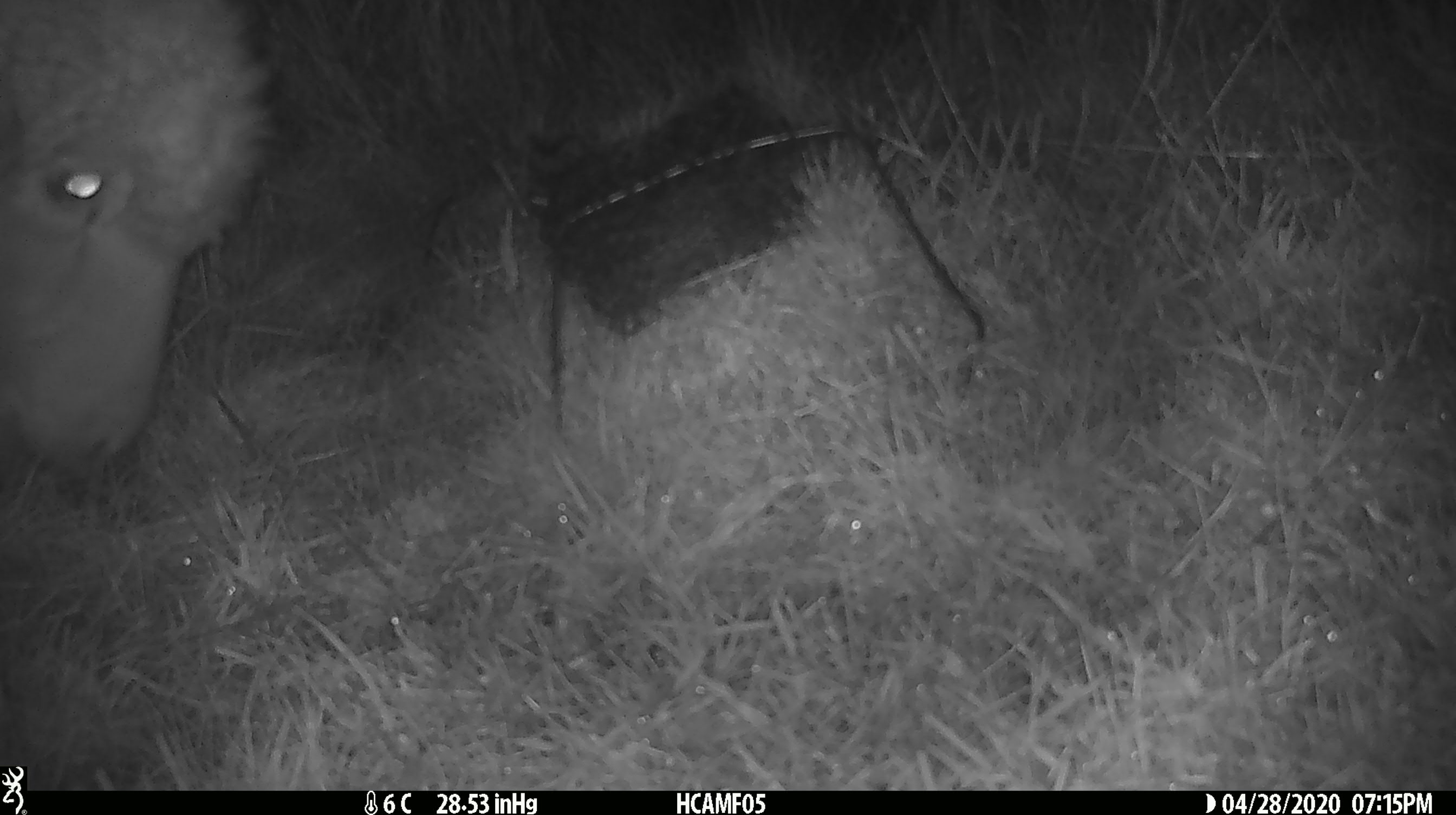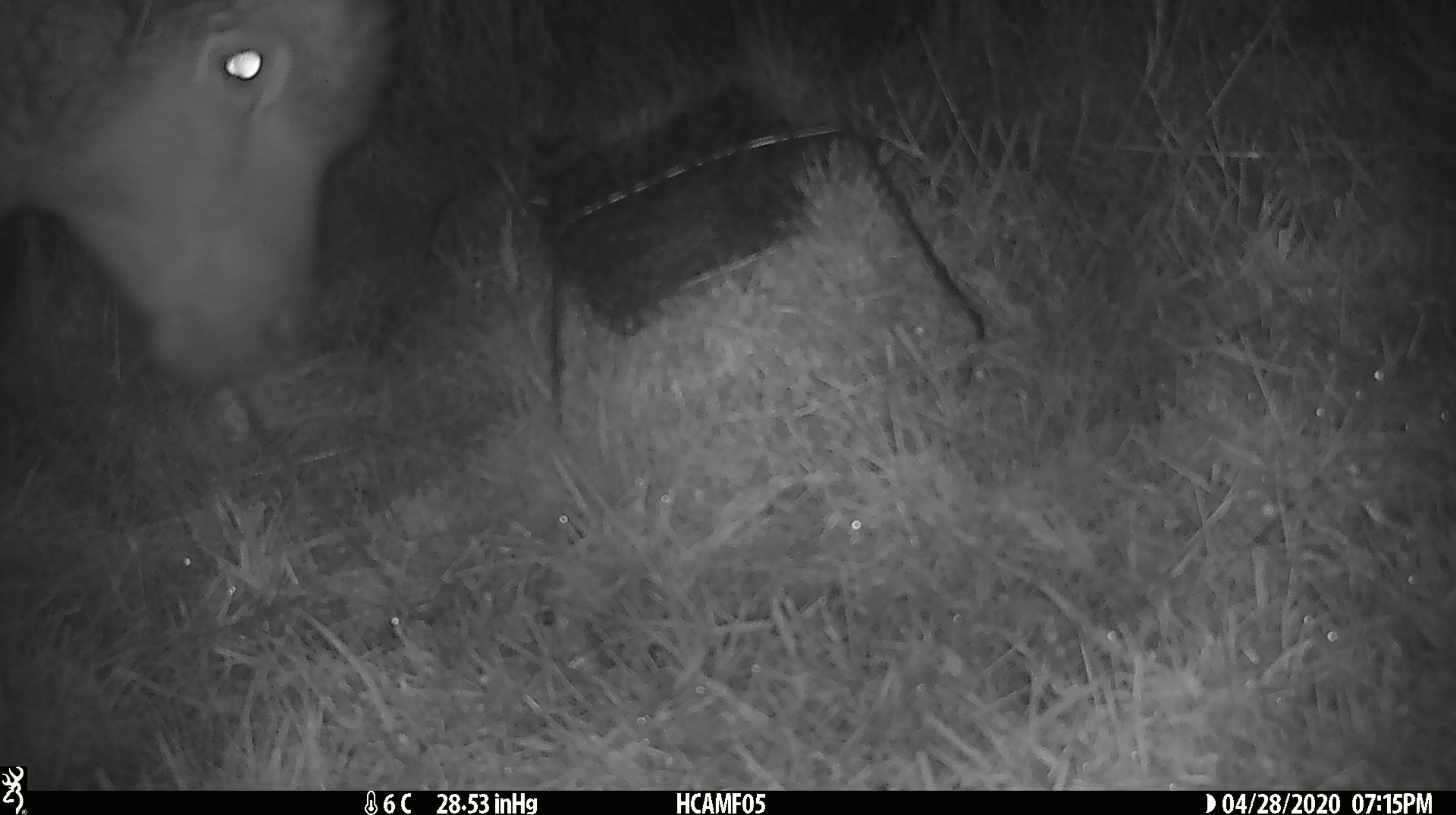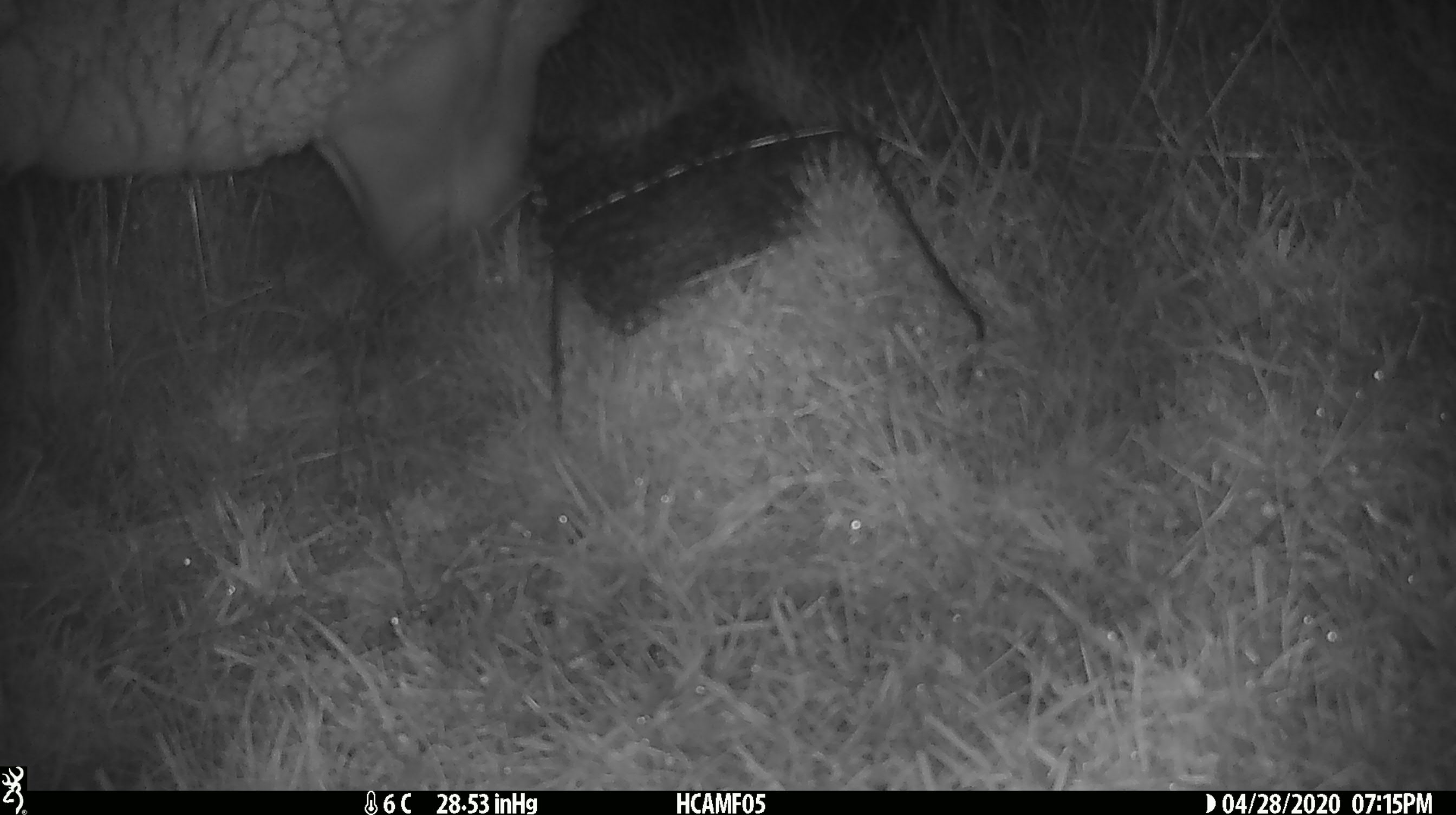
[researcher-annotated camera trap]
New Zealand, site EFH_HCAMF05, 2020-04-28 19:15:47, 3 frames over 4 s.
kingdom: Animalia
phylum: Chordata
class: Mammalia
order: Artiodactyla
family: Bovidae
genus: Ovis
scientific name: Ovis aries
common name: domestic sheep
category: sheep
Sheep (domestic sheep) (Ovis aries).